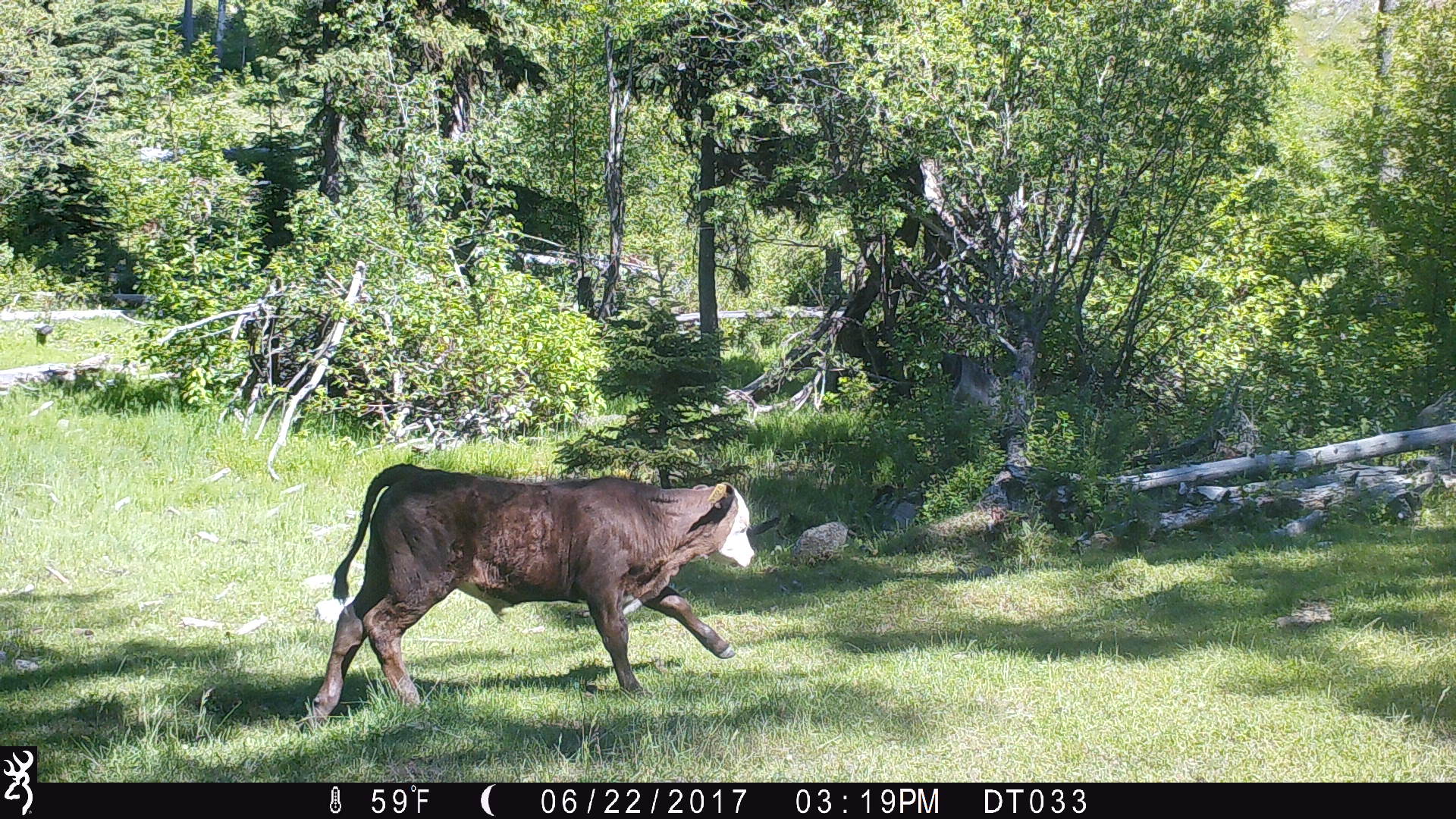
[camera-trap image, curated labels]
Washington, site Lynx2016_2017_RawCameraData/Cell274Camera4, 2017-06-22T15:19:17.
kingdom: Animalia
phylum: Chordata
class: Mammalia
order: Artiodactyla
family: Bovidae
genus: Bos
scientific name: Bos taurus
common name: domestic cattle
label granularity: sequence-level